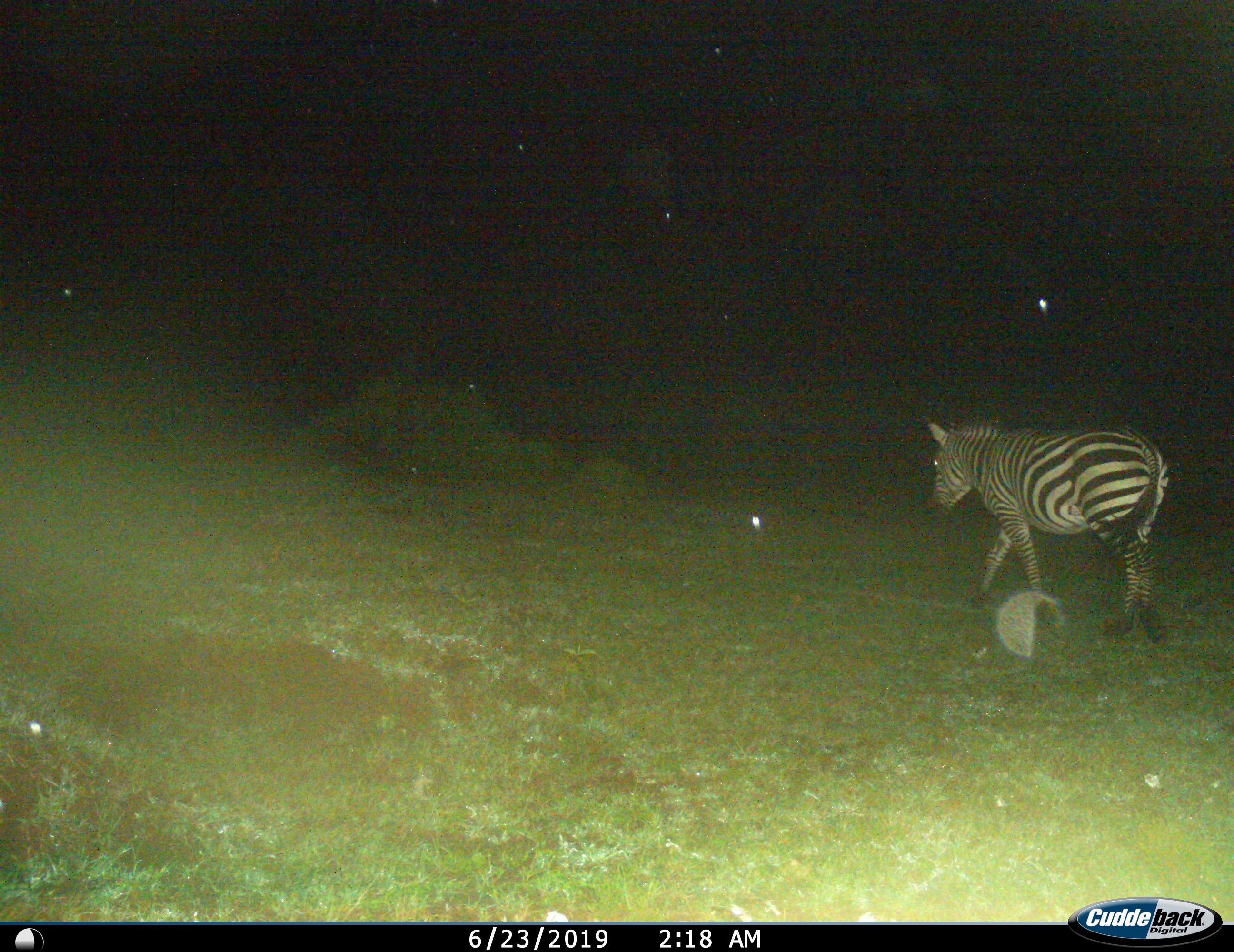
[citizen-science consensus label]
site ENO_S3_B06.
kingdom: Animalia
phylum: Chordata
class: Mammalia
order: Perissodactyla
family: Equidae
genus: Equus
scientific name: Equus quagga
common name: plains zebra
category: zebraplains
Zebraplains (plains zebra) (Equus quagga), count 1. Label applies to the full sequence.